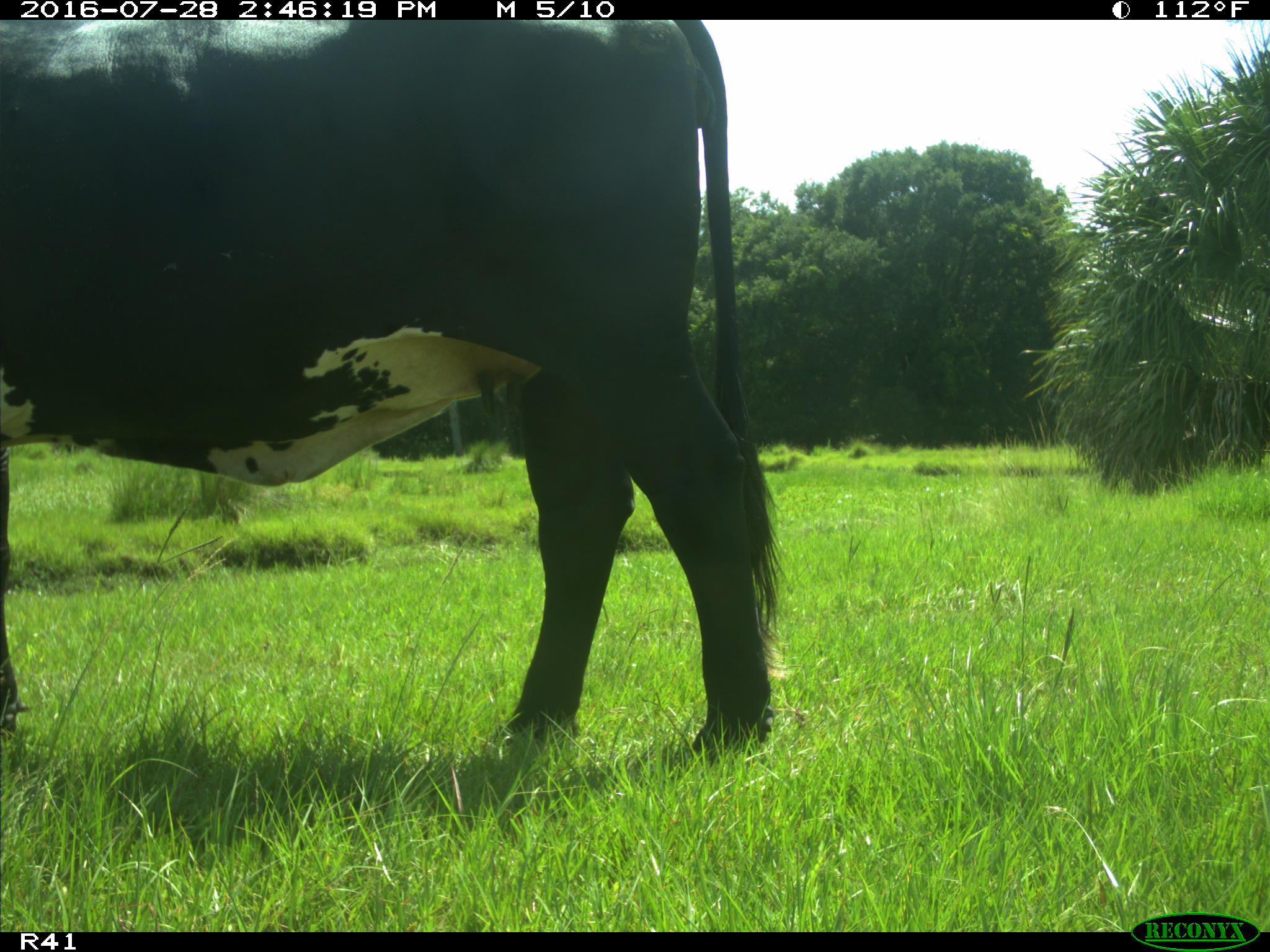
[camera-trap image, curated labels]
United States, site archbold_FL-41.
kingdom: Animalia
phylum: Chordata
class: Mammalia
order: Artiodactyla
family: Bovidae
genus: Bos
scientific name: Bos taurus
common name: domestic cow